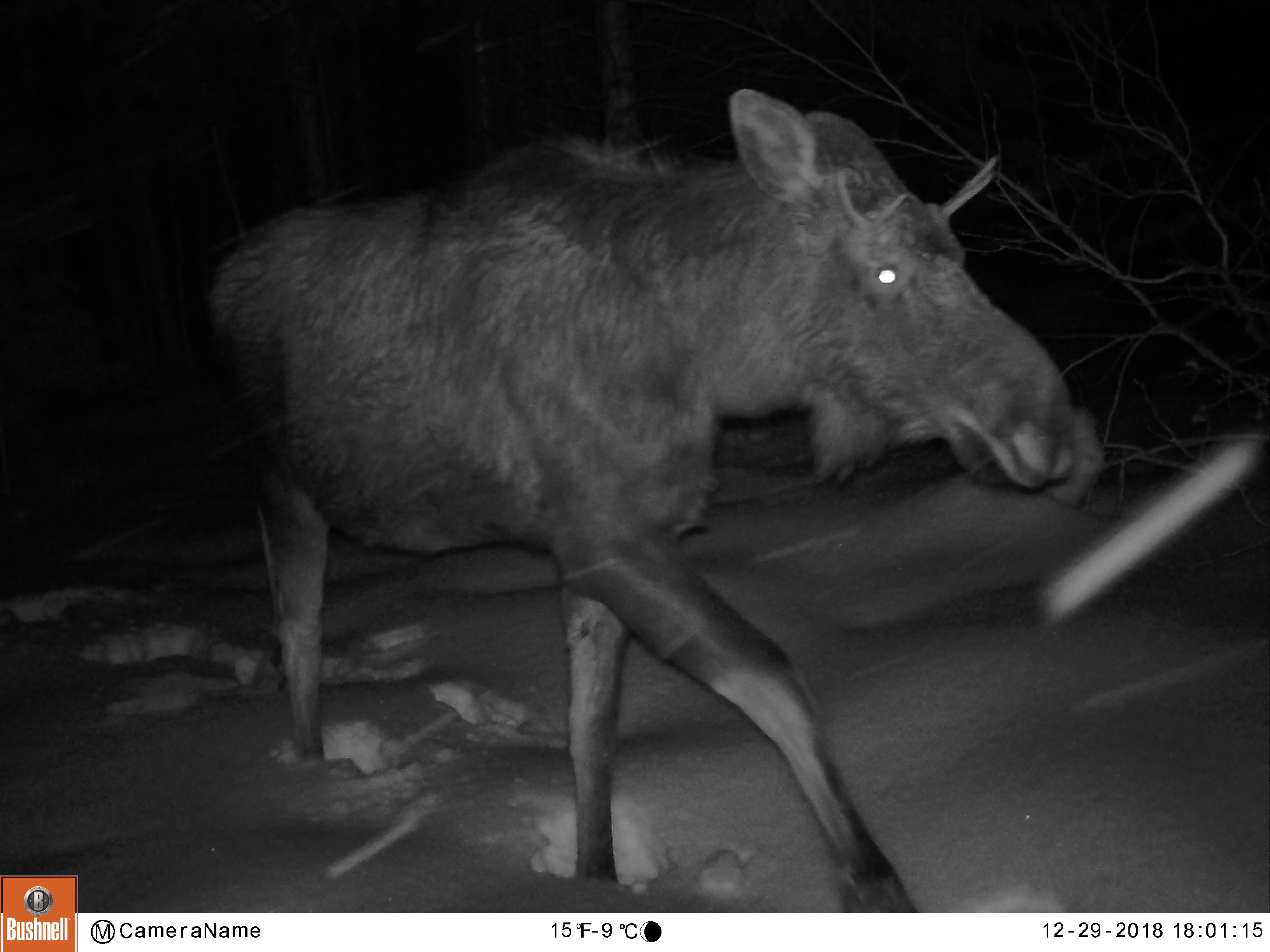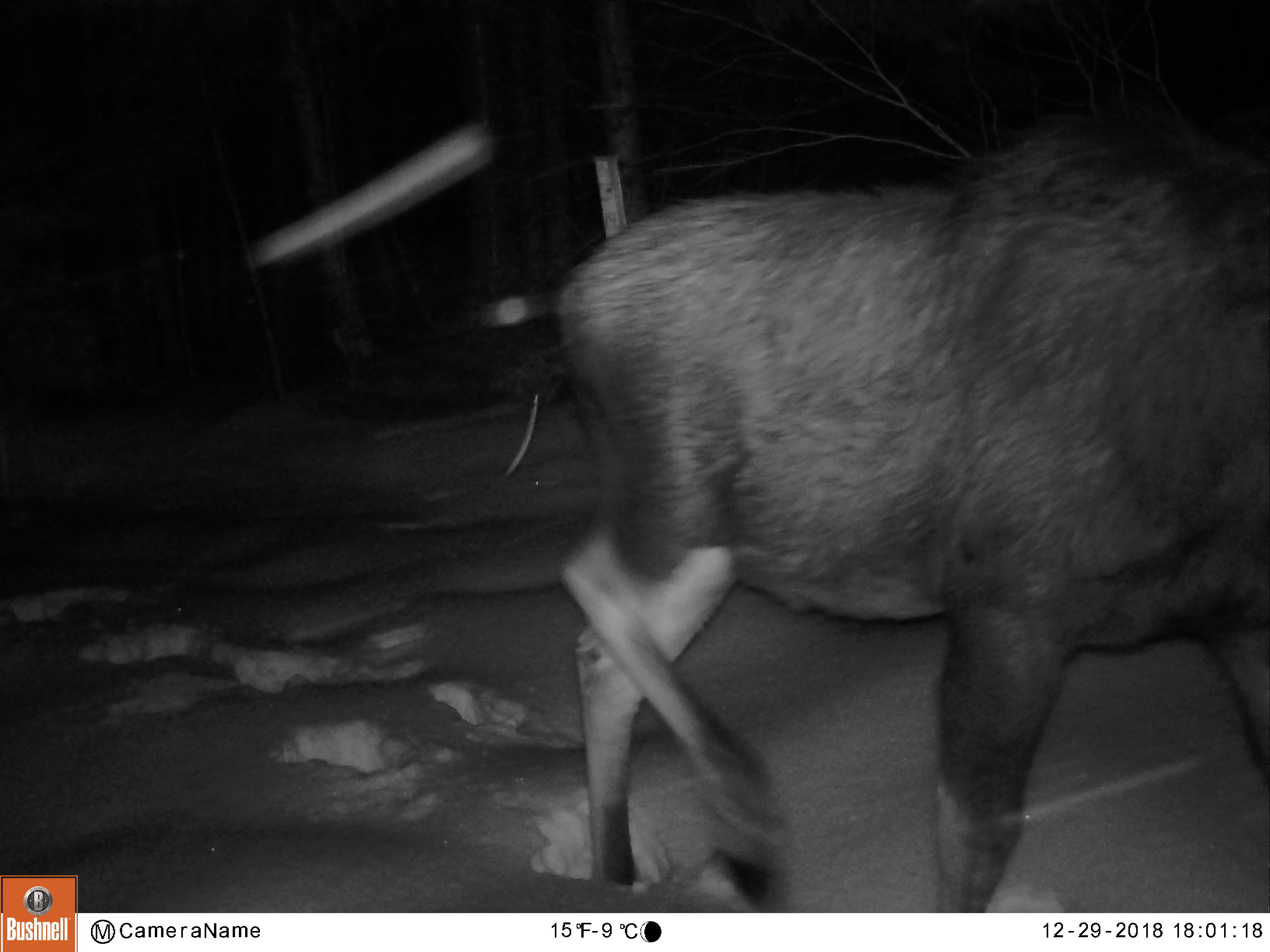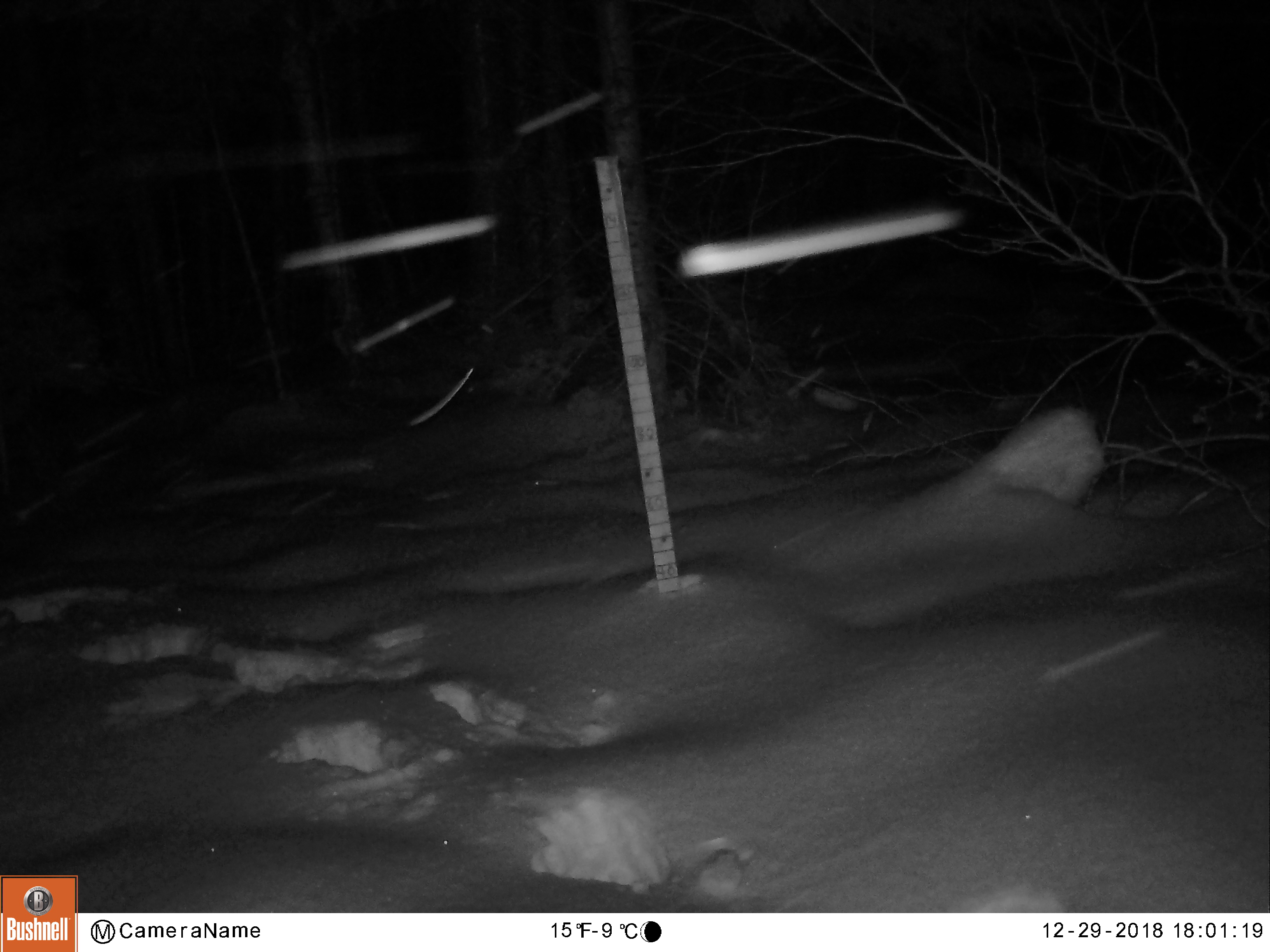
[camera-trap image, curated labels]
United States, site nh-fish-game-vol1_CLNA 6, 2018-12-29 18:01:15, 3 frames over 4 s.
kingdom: Animalia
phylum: Chordata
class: Mammalia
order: Artiodactyla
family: Cervidae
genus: Alces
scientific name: Alces alces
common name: moose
Moose (Alces alces).